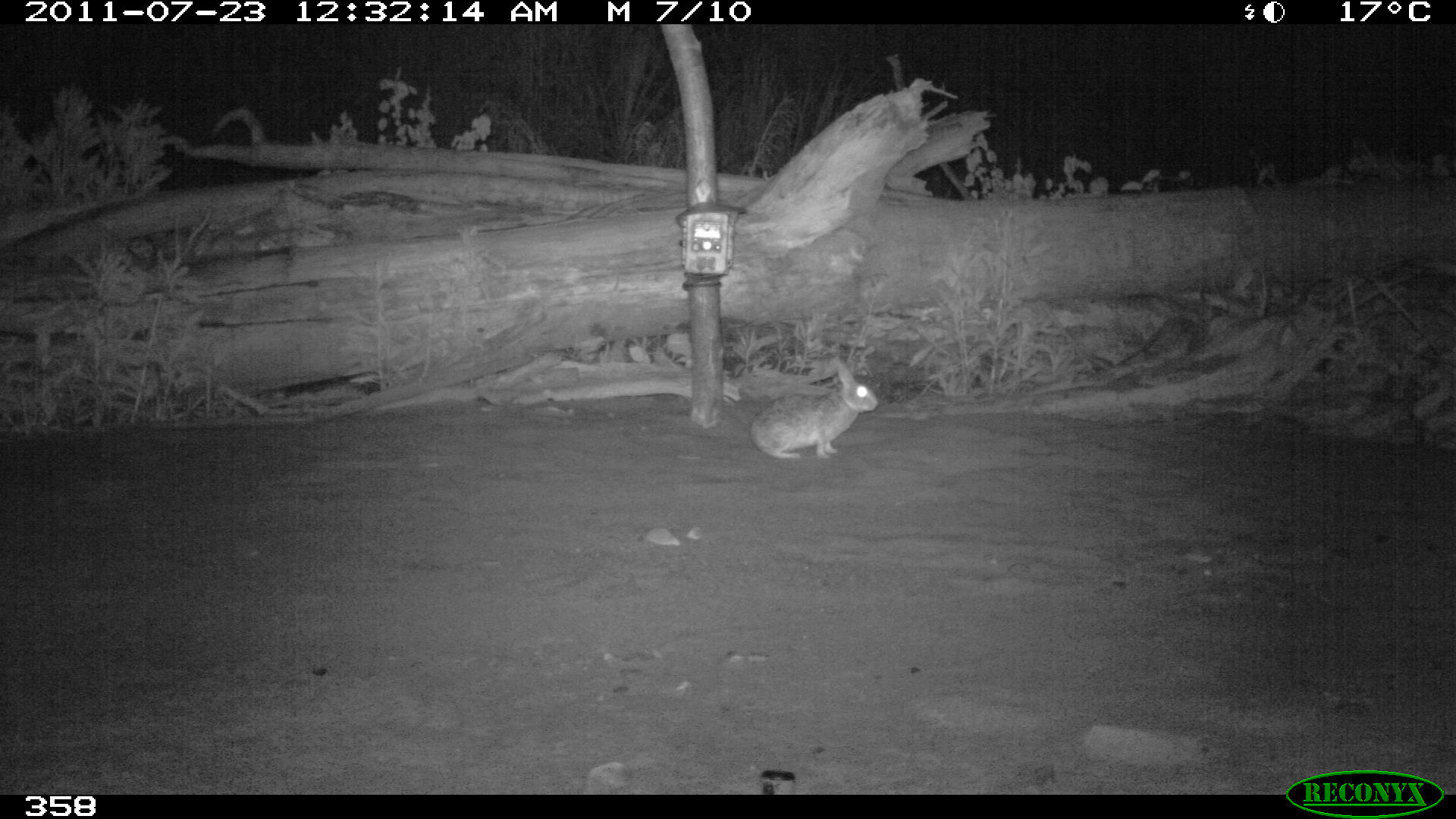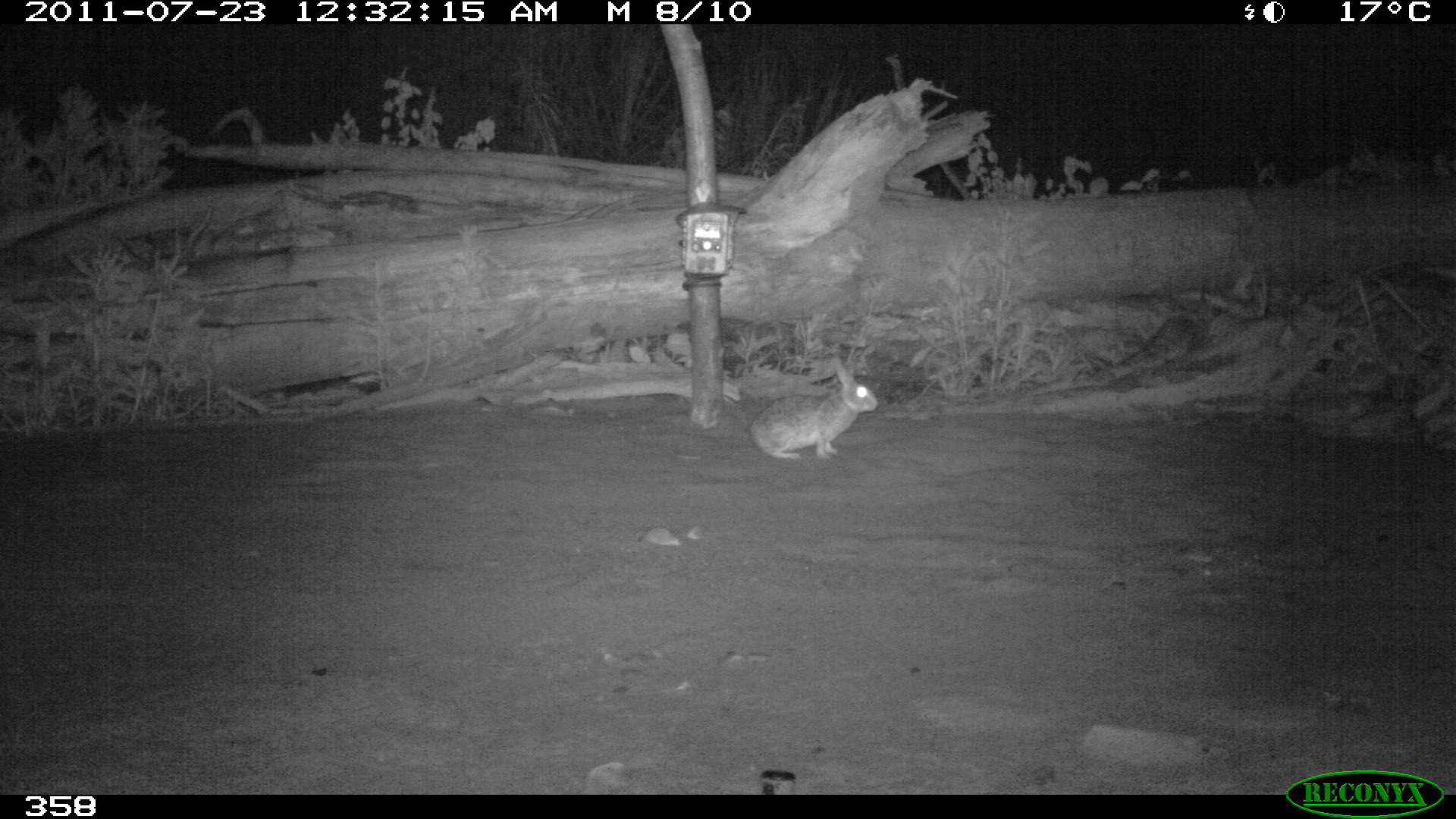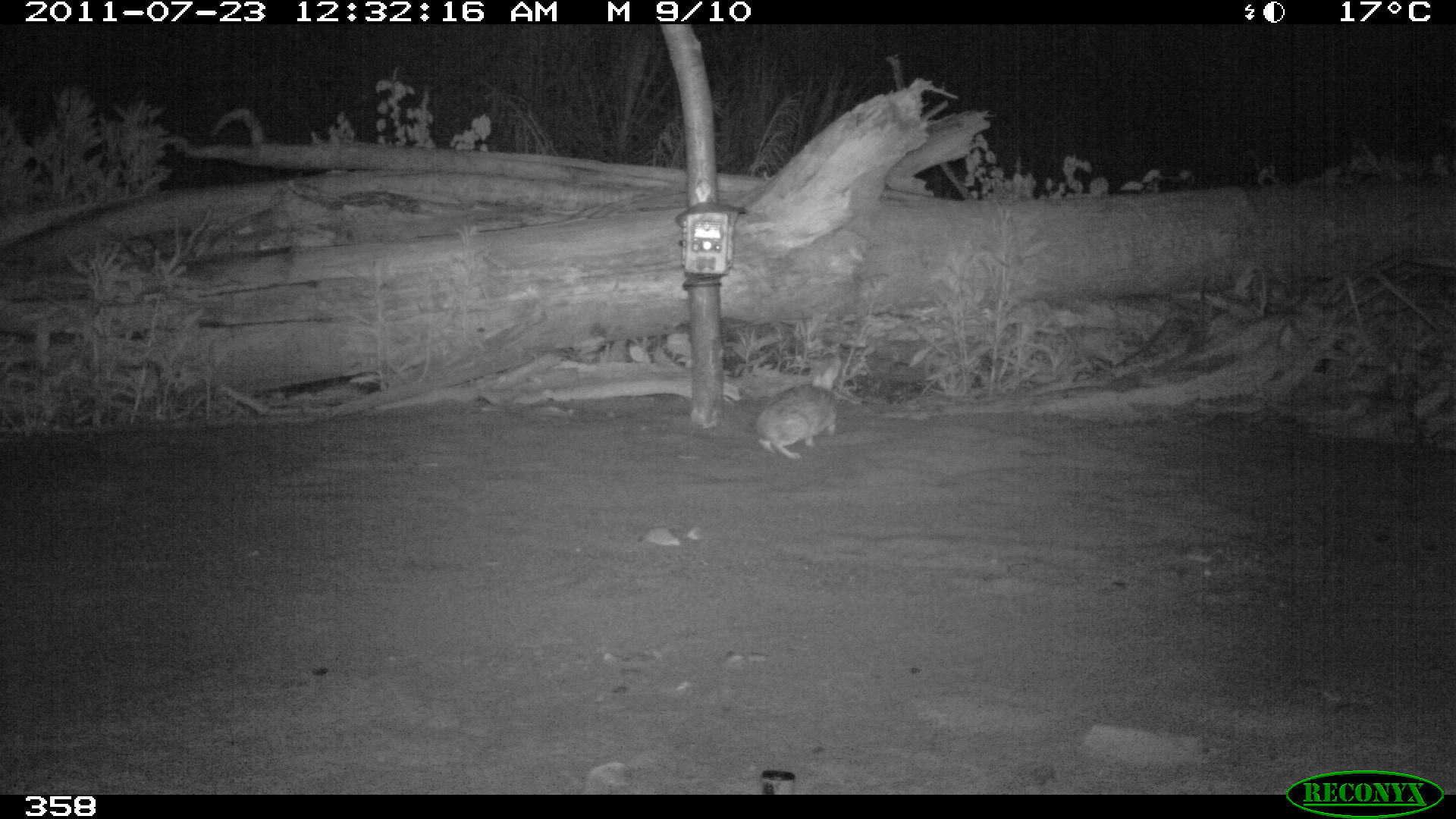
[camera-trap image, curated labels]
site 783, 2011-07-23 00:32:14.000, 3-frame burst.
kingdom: Animalia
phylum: Chordata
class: Mammalia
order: Lagomorpha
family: Leporidae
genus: Sylvilagus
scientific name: Sylvilagus brasiliensis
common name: tapeti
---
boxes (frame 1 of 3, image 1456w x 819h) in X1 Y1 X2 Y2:
sylvilagus brasiliensis: 748 366 878 462